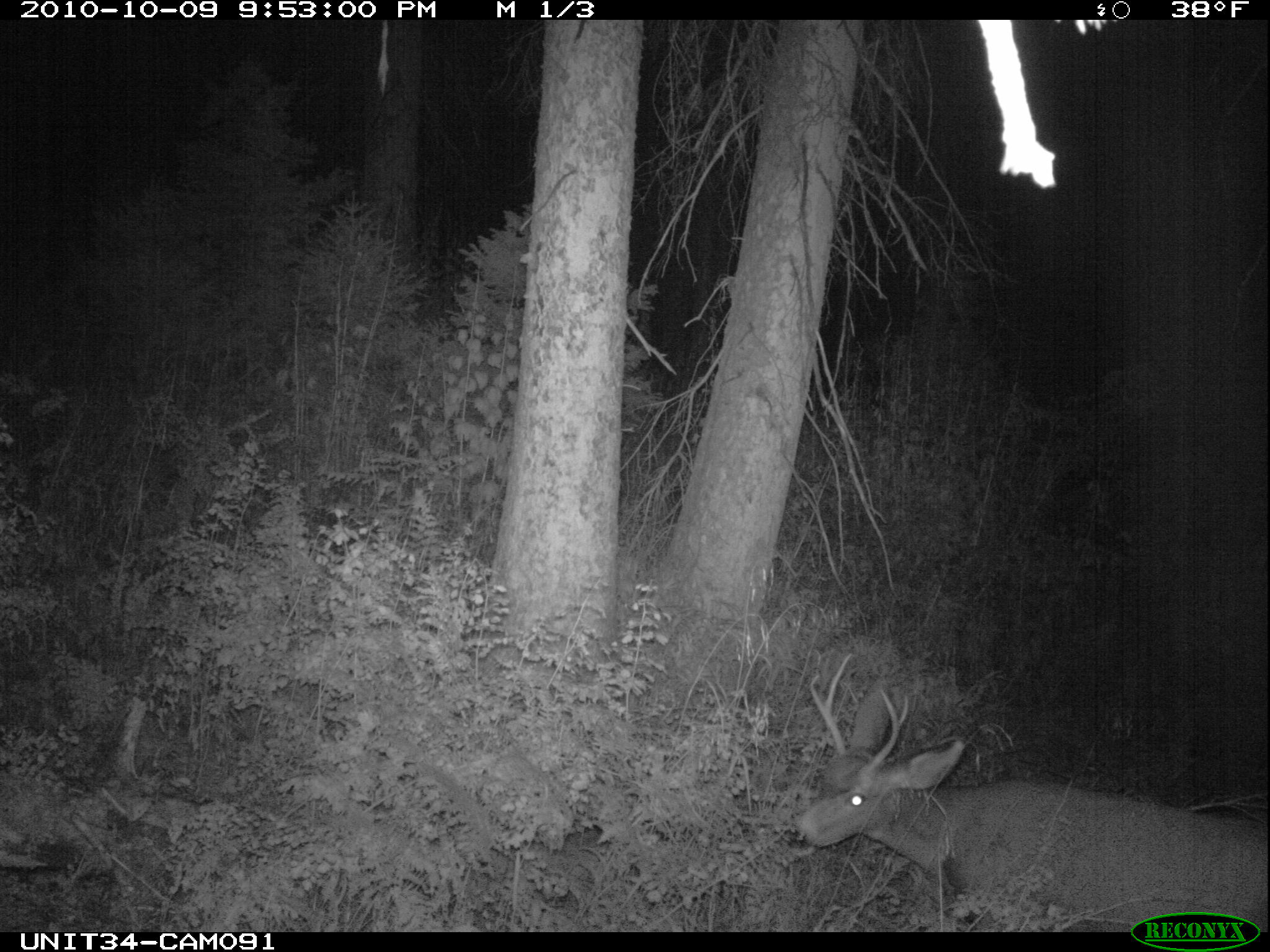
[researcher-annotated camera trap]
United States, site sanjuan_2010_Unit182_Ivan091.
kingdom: Animalia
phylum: Chordata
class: Mammalia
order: Artiodactyla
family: Cervidae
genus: Odocoileus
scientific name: Odocoileus hemionus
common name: mule deer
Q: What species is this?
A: Odocoileus hemionus (mule deer).